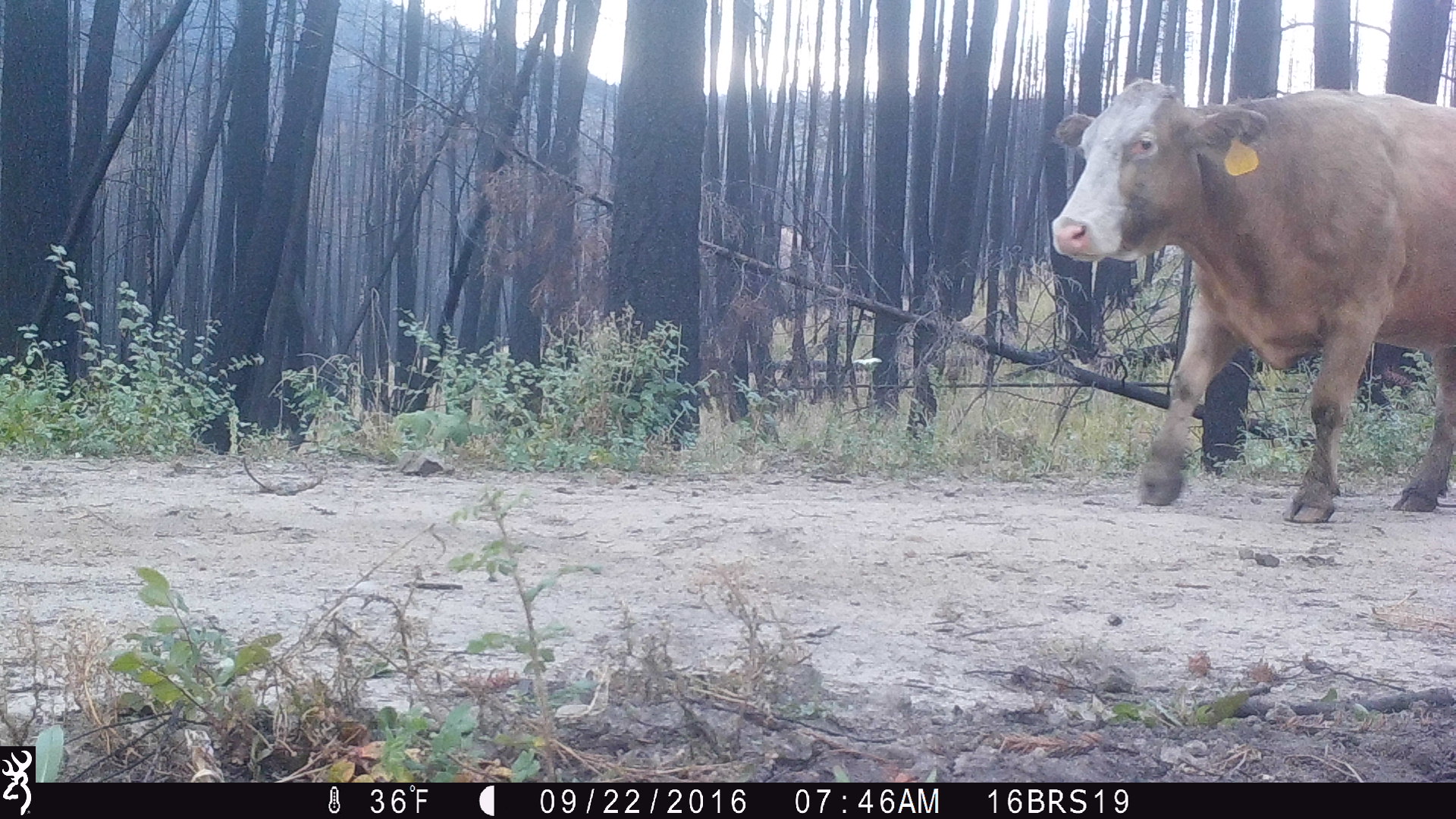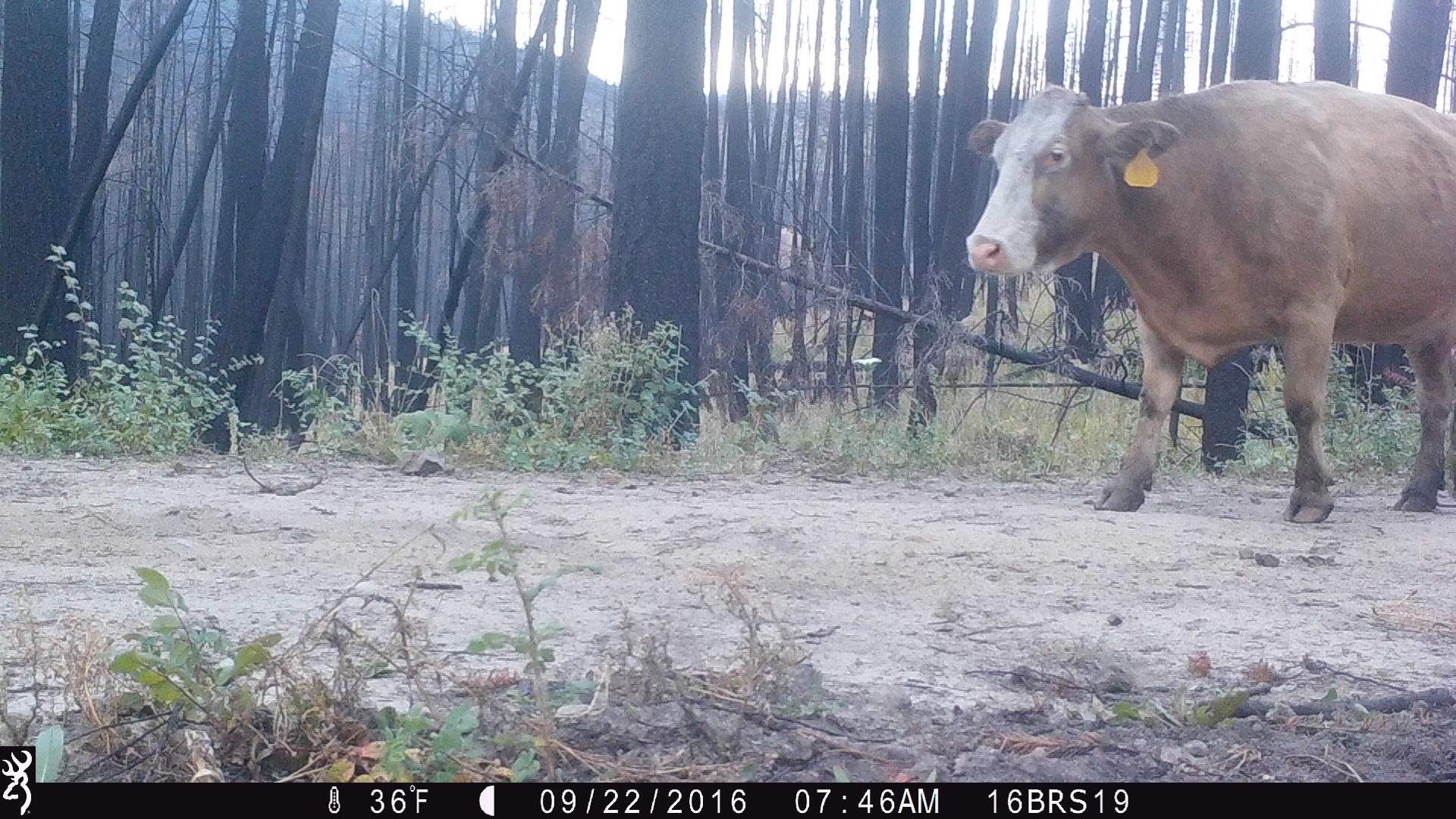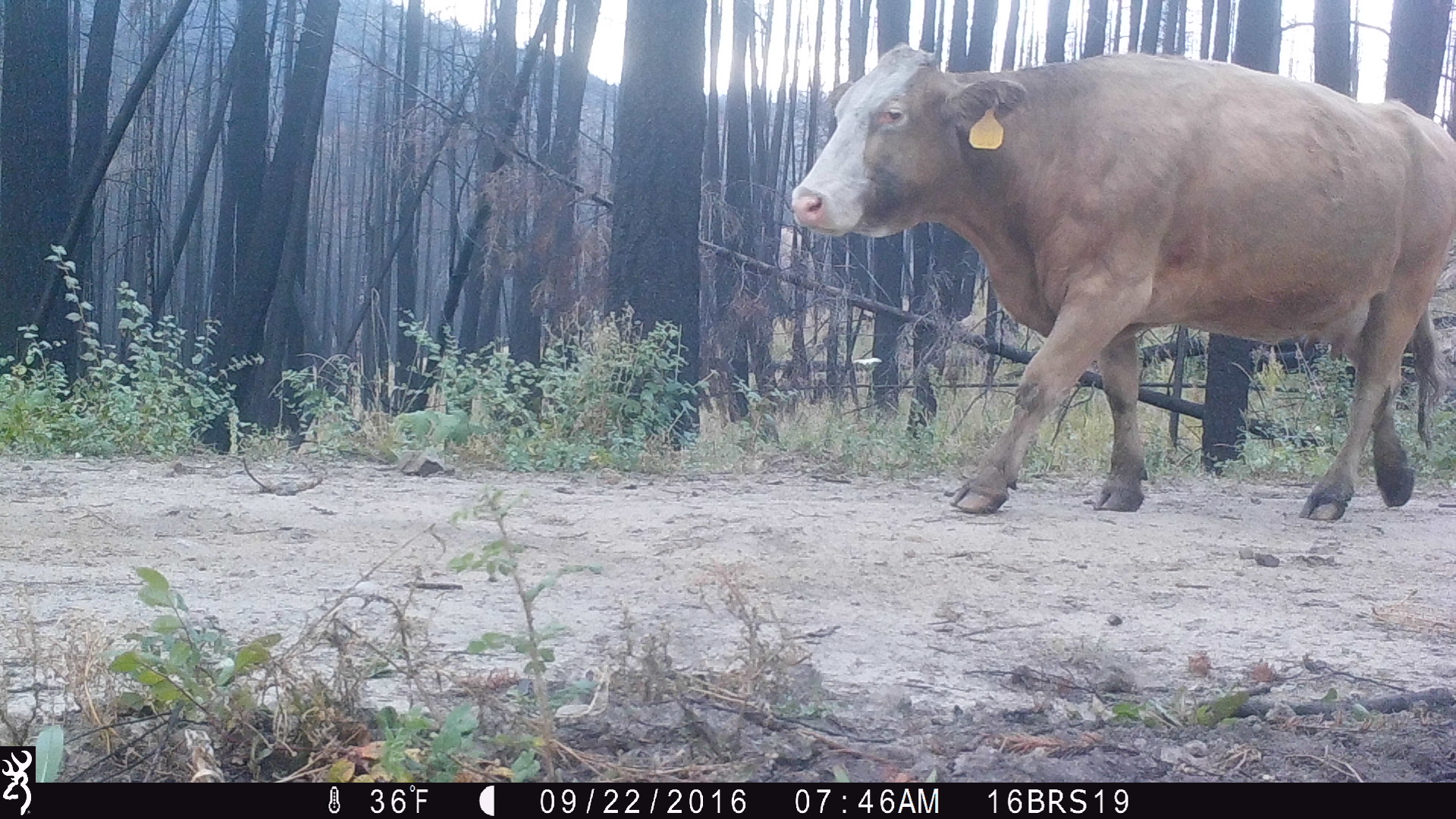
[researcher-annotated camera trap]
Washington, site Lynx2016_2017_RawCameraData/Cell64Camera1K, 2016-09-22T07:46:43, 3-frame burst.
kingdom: Animalia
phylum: Chordata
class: Mammalia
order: Artiodactyla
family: Bovidae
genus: Bos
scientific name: Bos taurus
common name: domestic cattle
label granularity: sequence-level